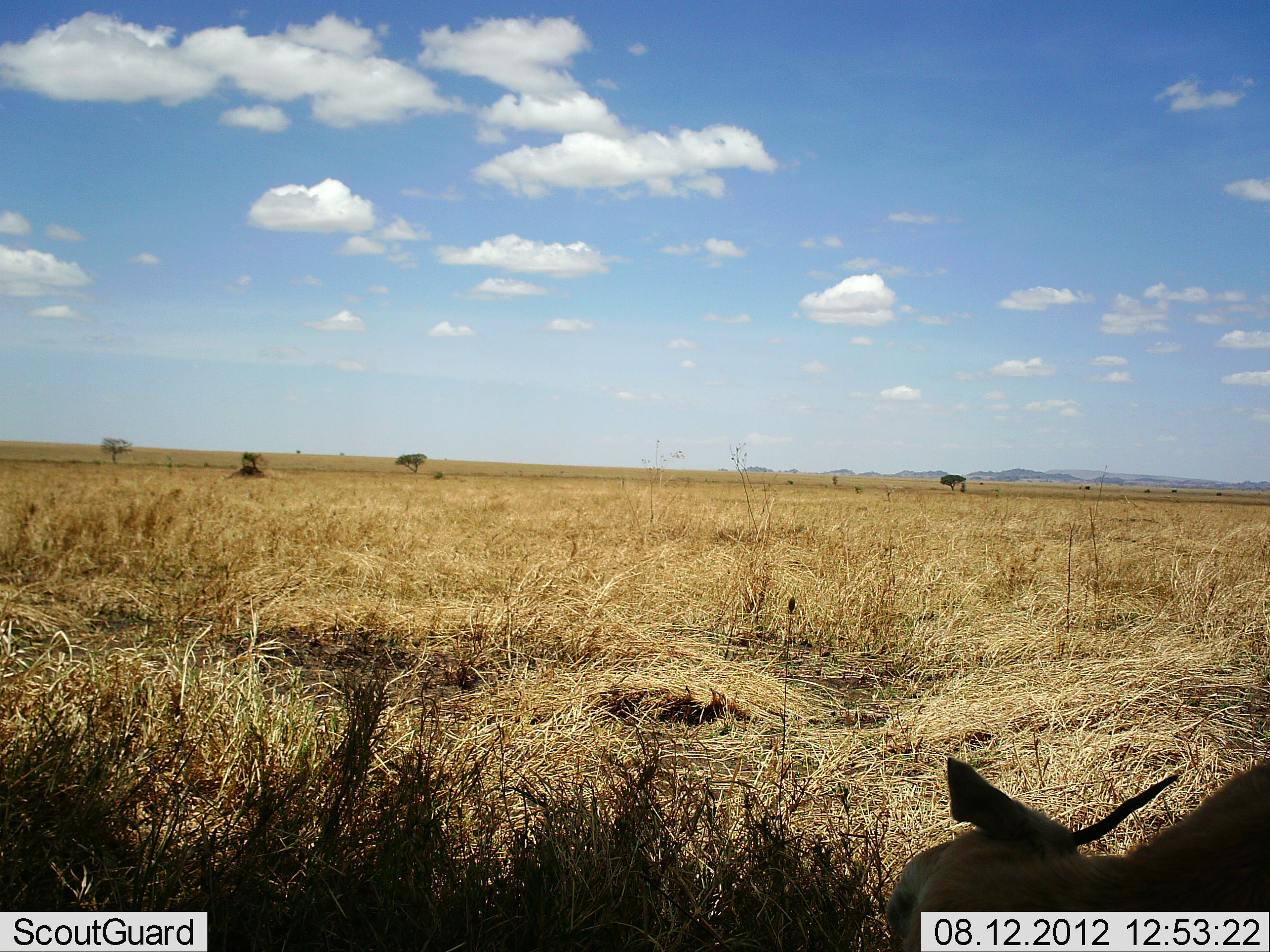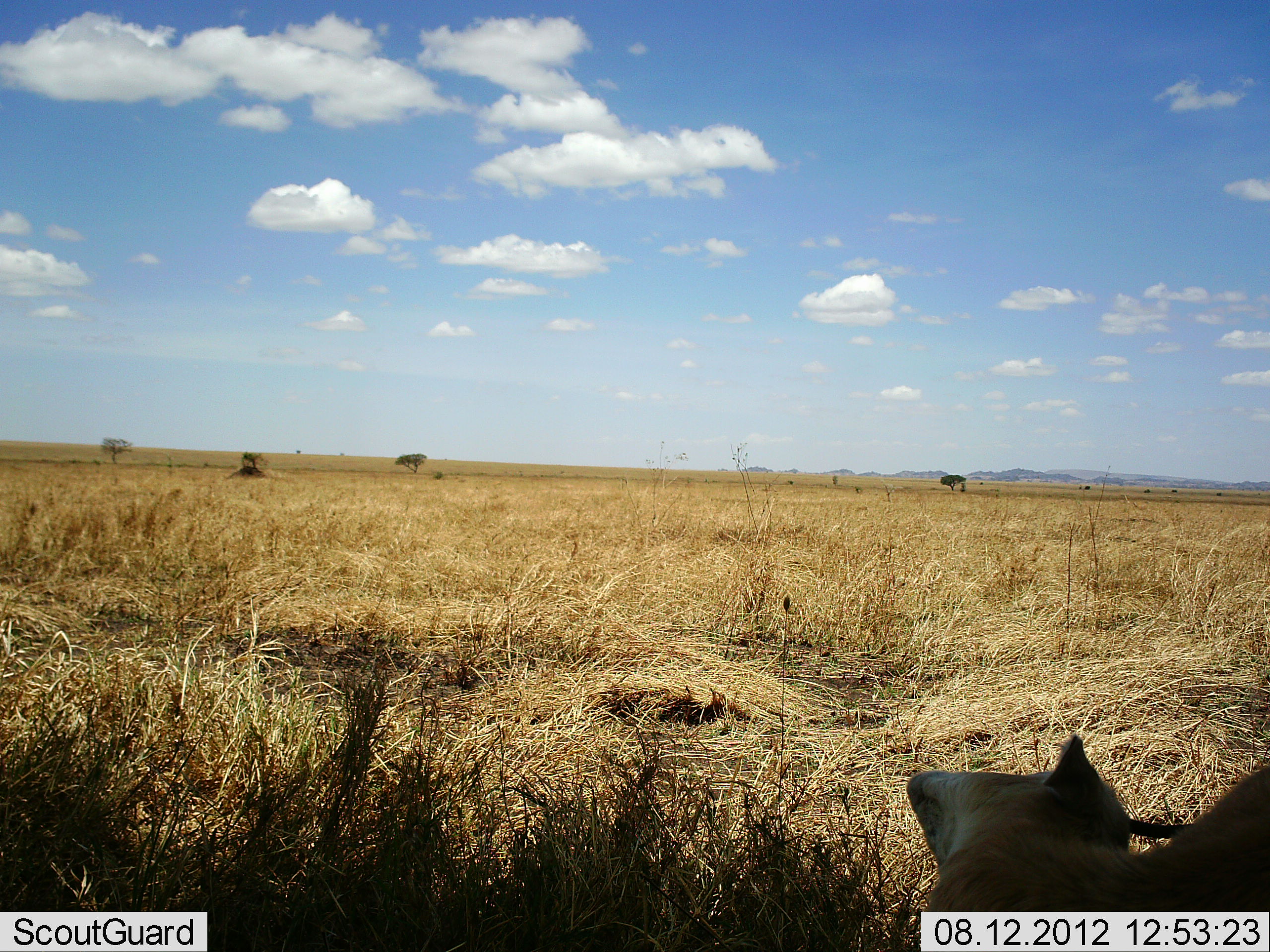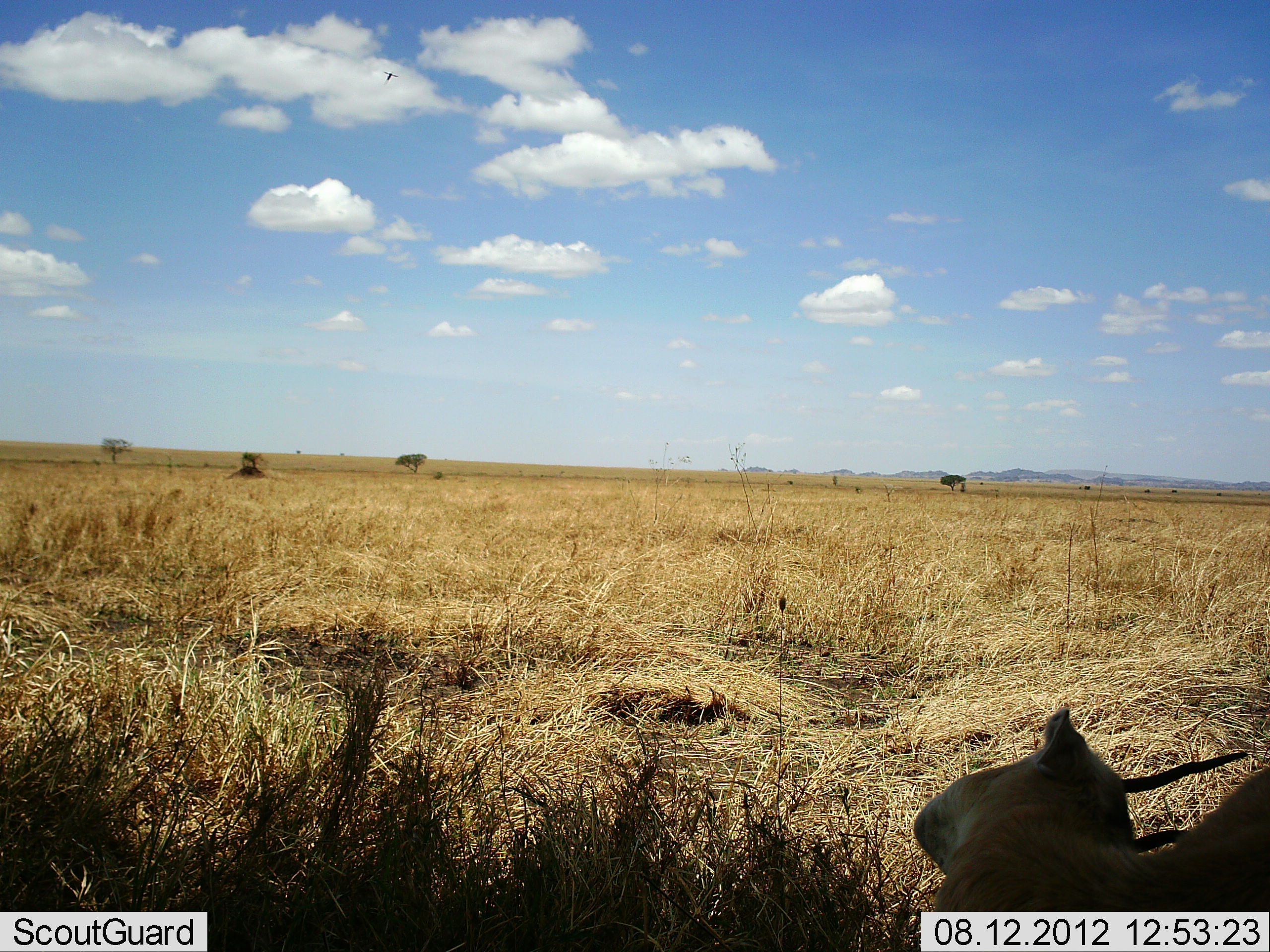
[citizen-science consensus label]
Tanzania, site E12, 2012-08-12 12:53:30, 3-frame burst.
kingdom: Animalia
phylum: Chordata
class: Mammalia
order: Artiodactyla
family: Bovidae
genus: Eudorcas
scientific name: Eudorcas thomsonii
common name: thomson's gazelle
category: gazellethomsons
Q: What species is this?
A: Gazellethomsons (thomson's gazelle) (Eudorcas thomsonii).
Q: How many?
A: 1.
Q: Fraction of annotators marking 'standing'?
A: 33%.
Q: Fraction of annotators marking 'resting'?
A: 44%.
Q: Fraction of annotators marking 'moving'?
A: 22%.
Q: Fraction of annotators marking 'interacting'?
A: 0%.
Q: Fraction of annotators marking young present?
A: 0%.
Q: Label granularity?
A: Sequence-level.